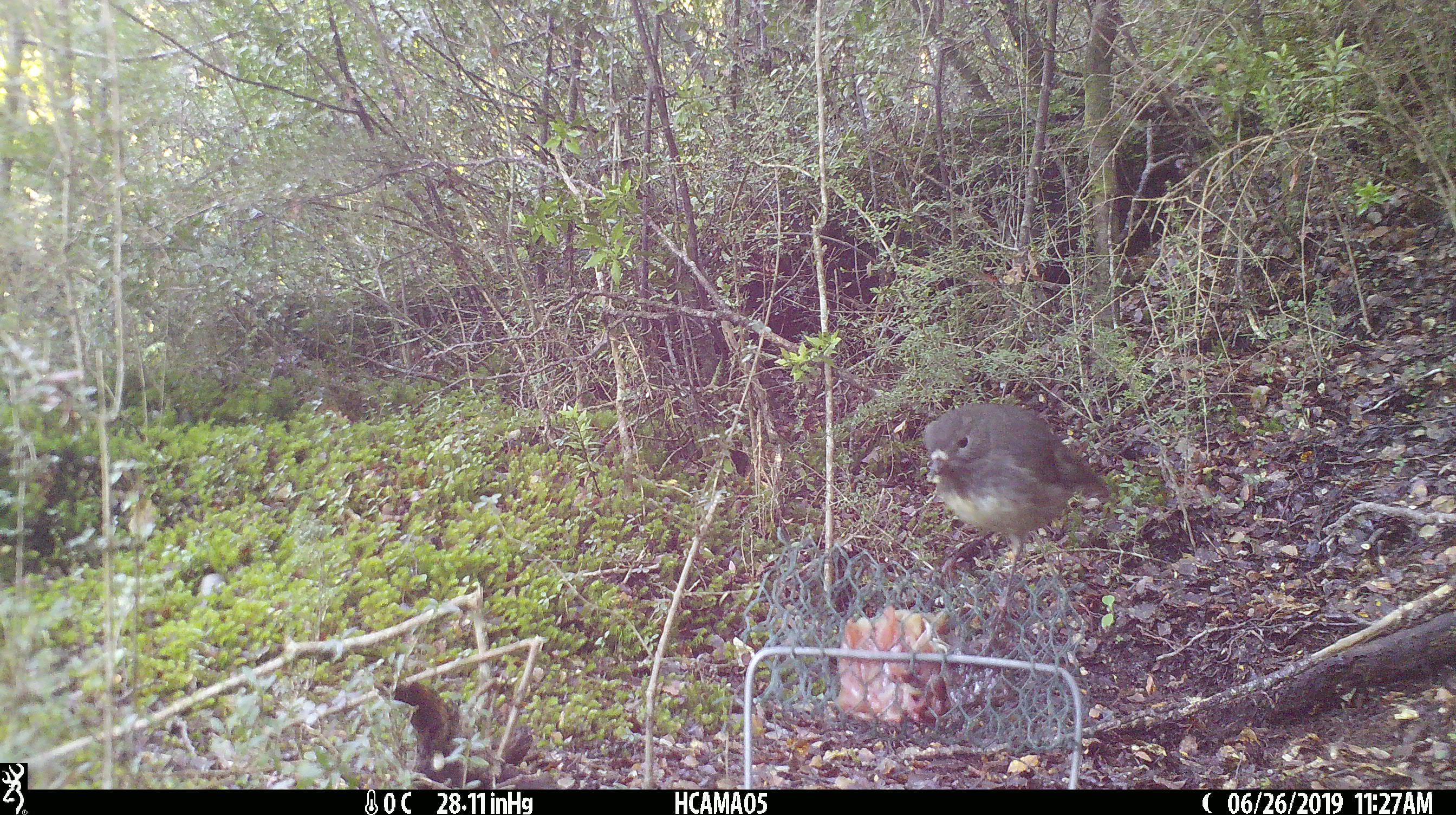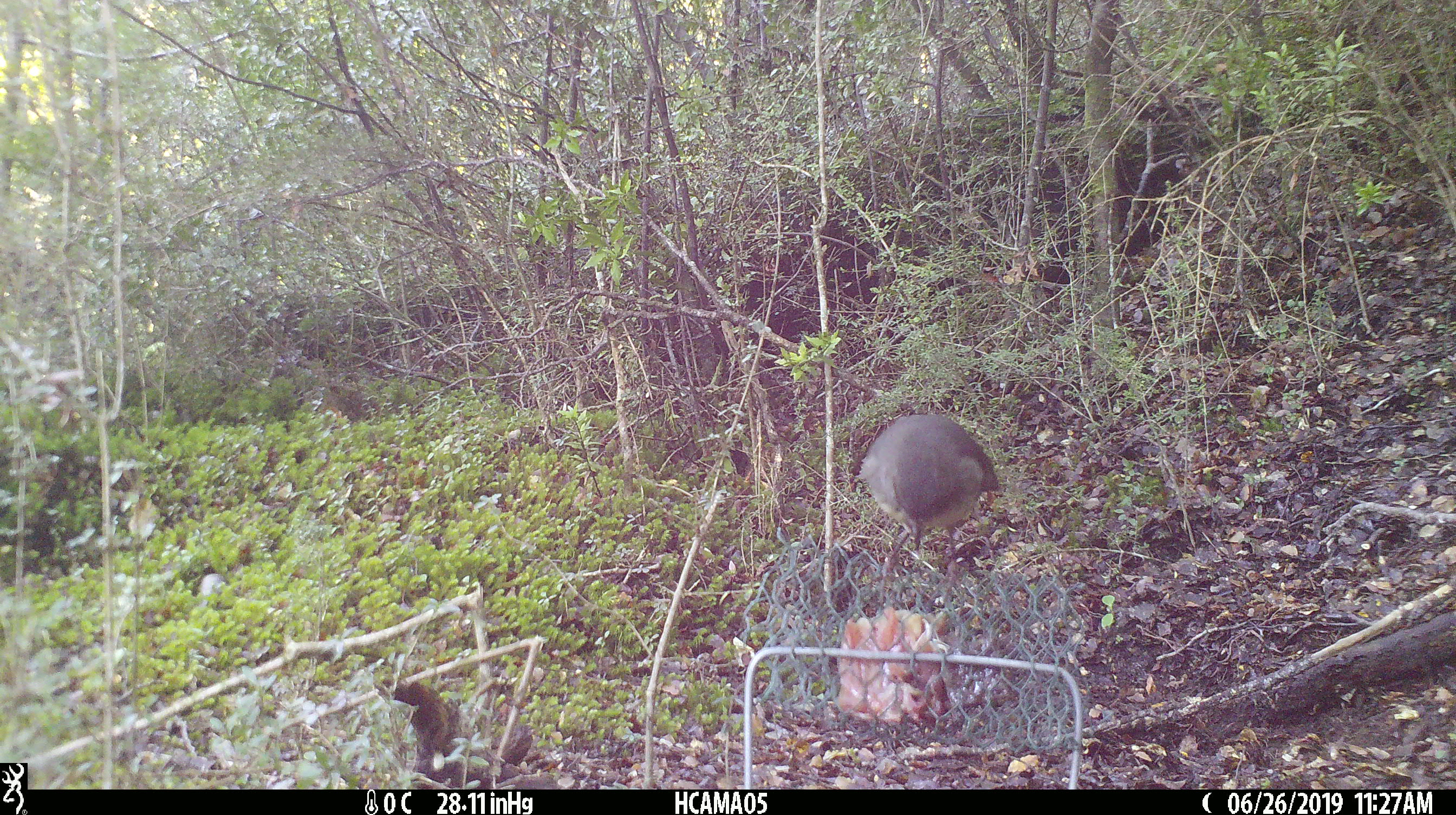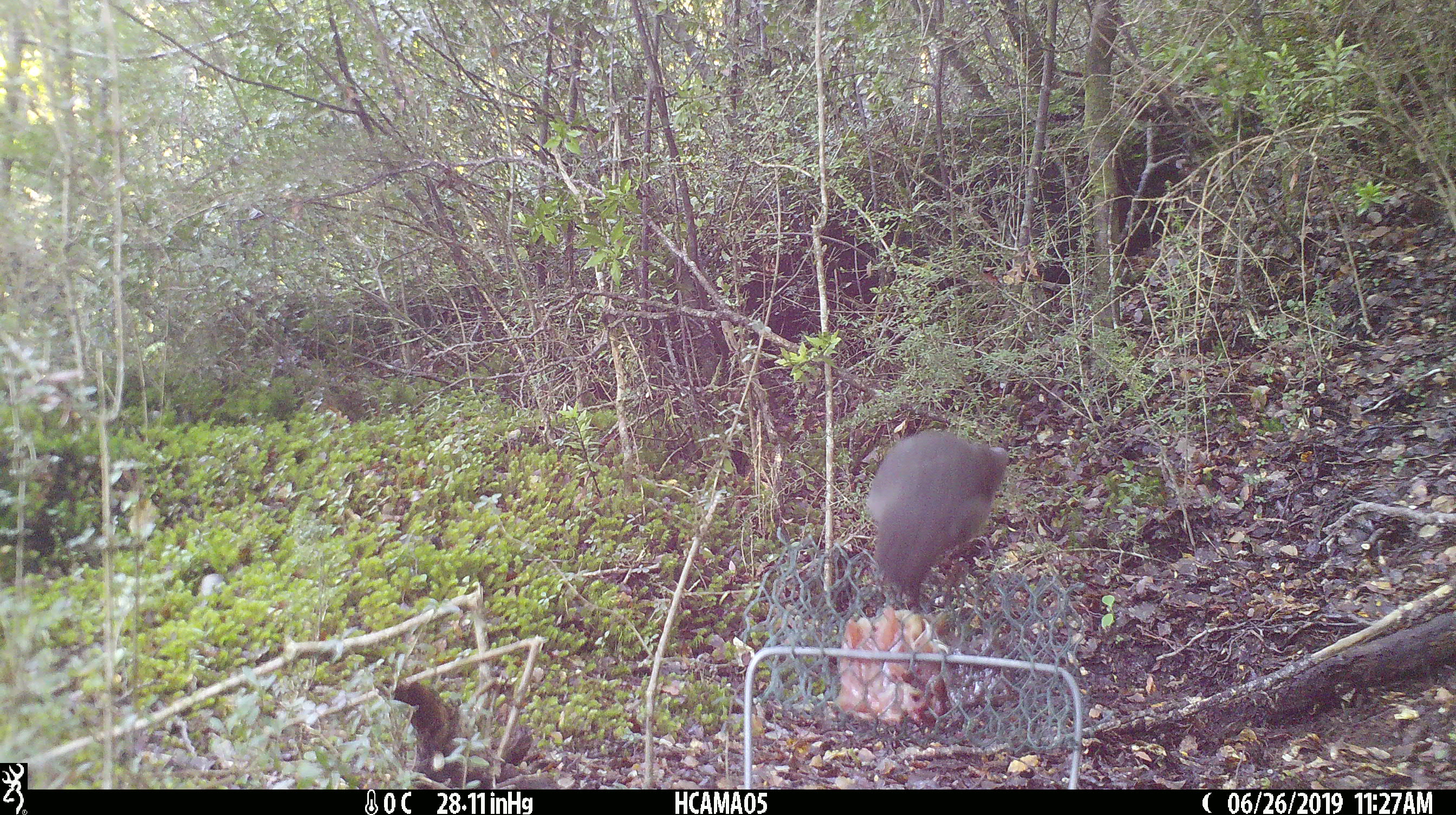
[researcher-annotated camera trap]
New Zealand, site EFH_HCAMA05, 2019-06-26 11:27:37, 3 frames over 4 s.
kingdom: Animalia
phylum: Chordata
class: Aves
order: Passeriformes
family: Petroicidae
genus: Petroica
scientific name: Petroica australis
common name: new zealand robin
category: robin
Robin (new zealand robin) (Petroica australis).